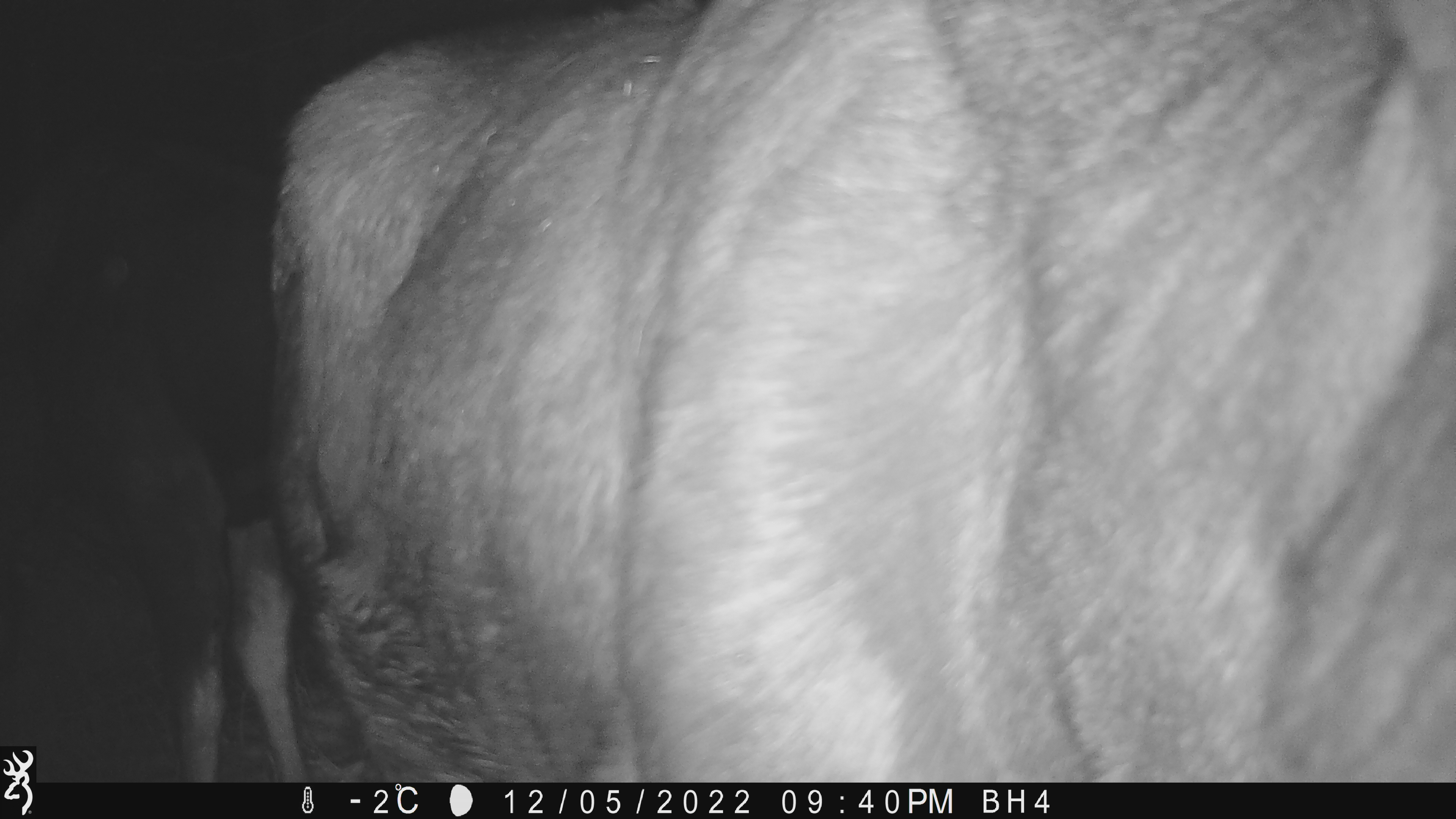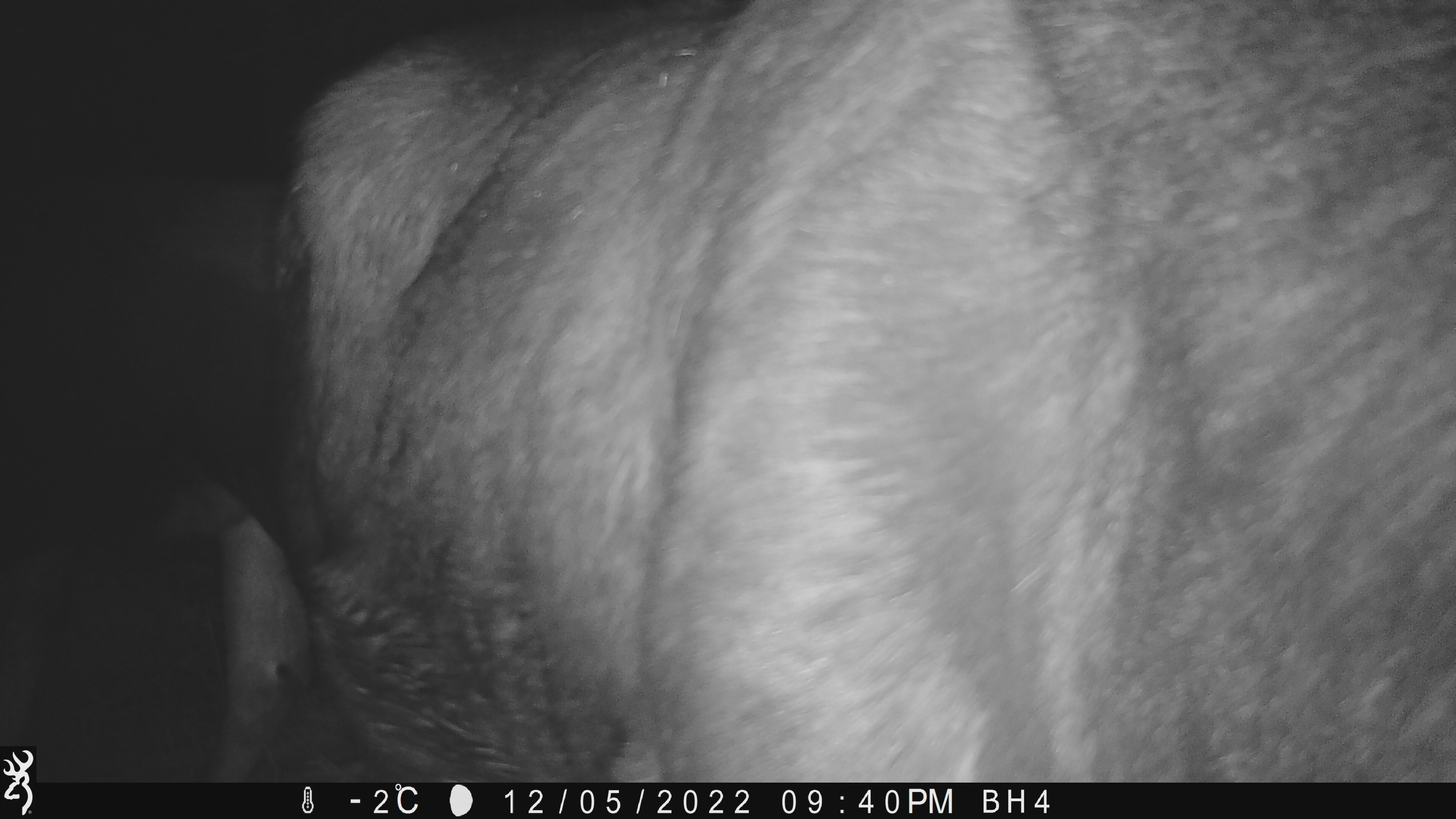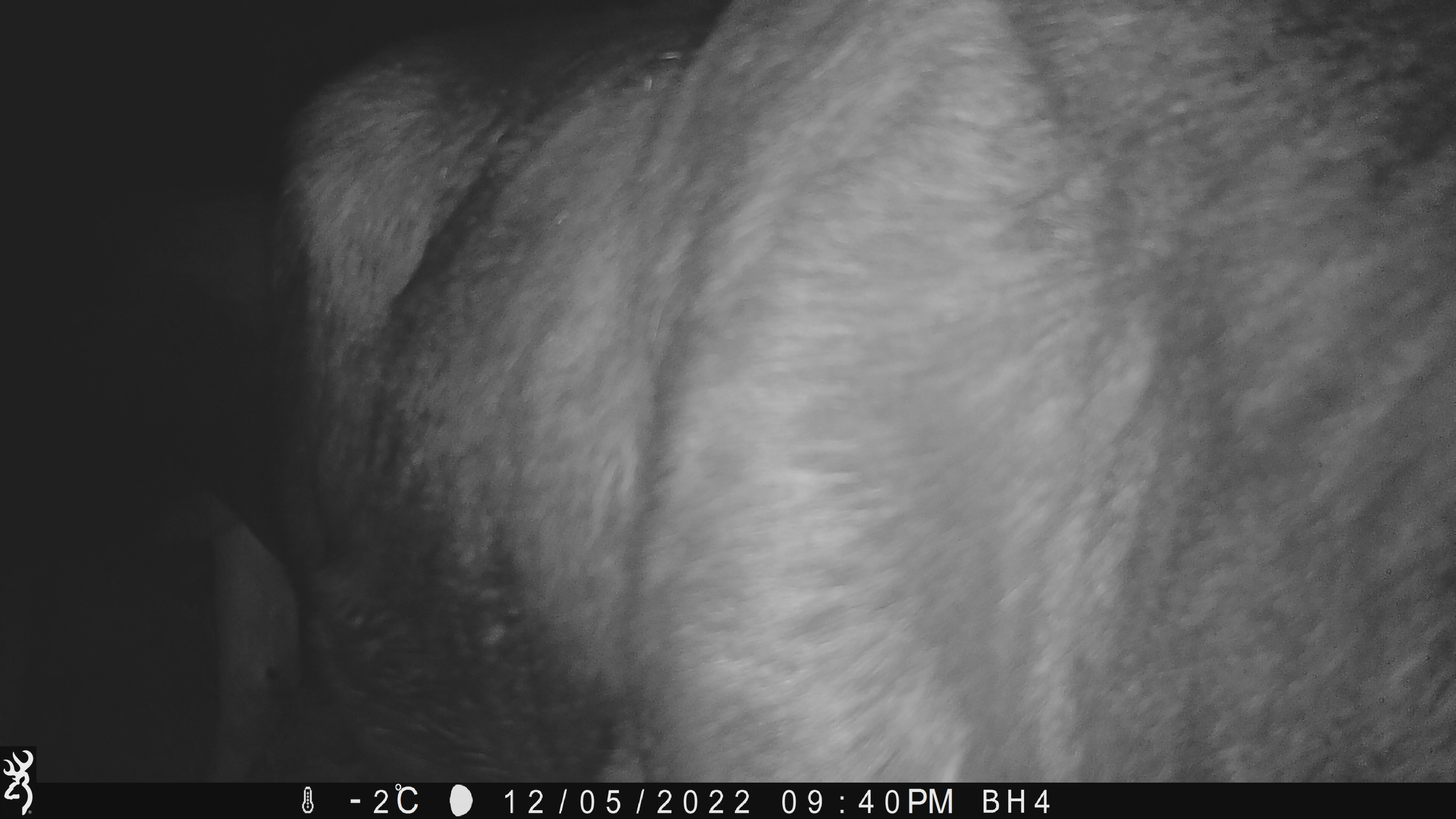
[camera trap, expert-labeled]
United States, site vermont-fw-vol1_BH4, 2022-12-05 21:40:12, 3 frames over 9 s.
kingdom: Animalia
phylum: Chordata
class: Mammalia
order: Artiodactyla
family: Cervidae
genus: Alces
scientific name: Alces alces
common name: moose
Moose (Alces alces).